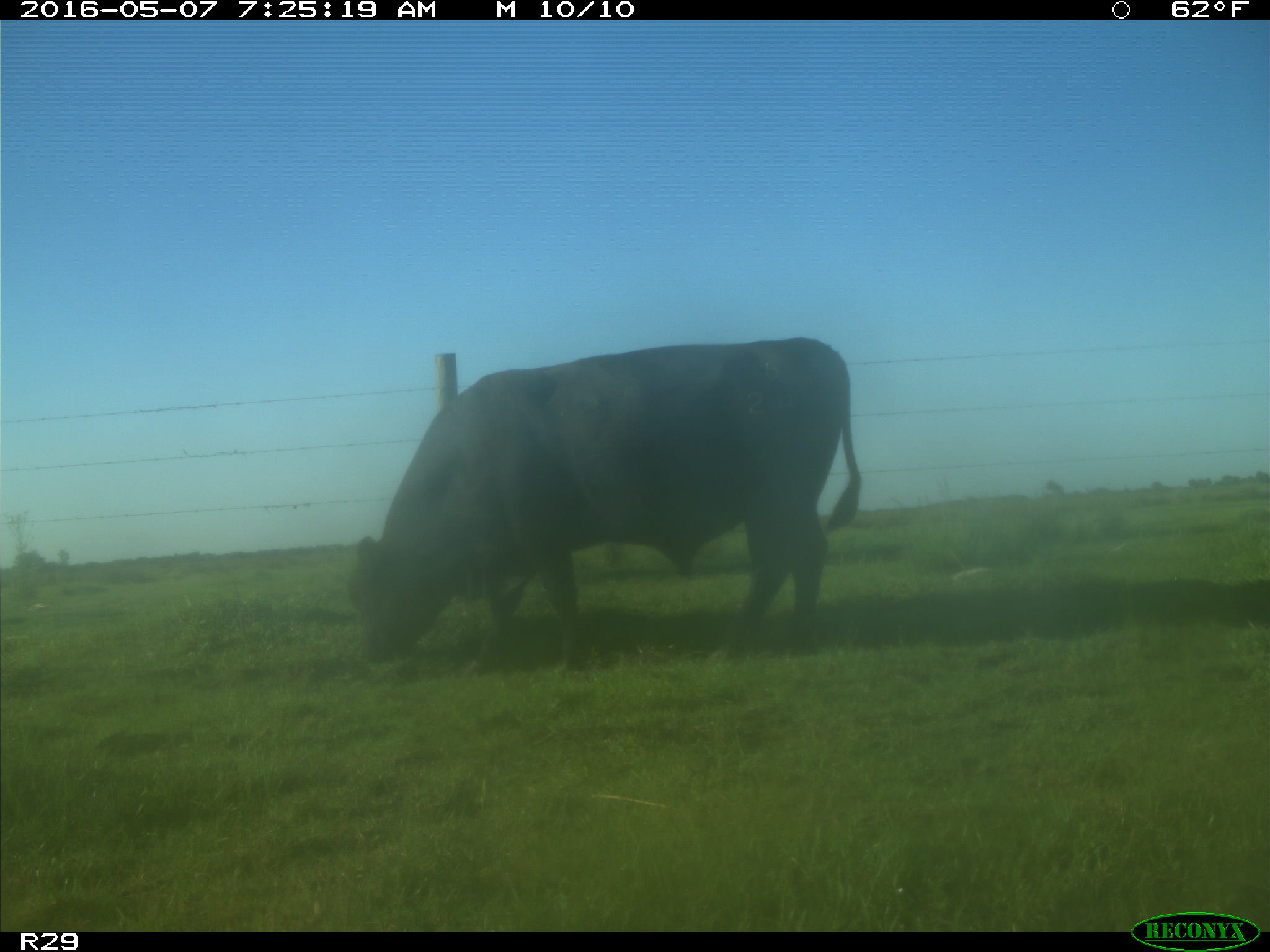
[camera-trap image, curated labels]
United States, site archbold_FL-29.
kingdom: Animalia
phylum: Chordata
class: Mammalia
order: Artiodactyla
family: Bovidae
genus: Bos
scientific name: Bos taurus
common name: domestic cow